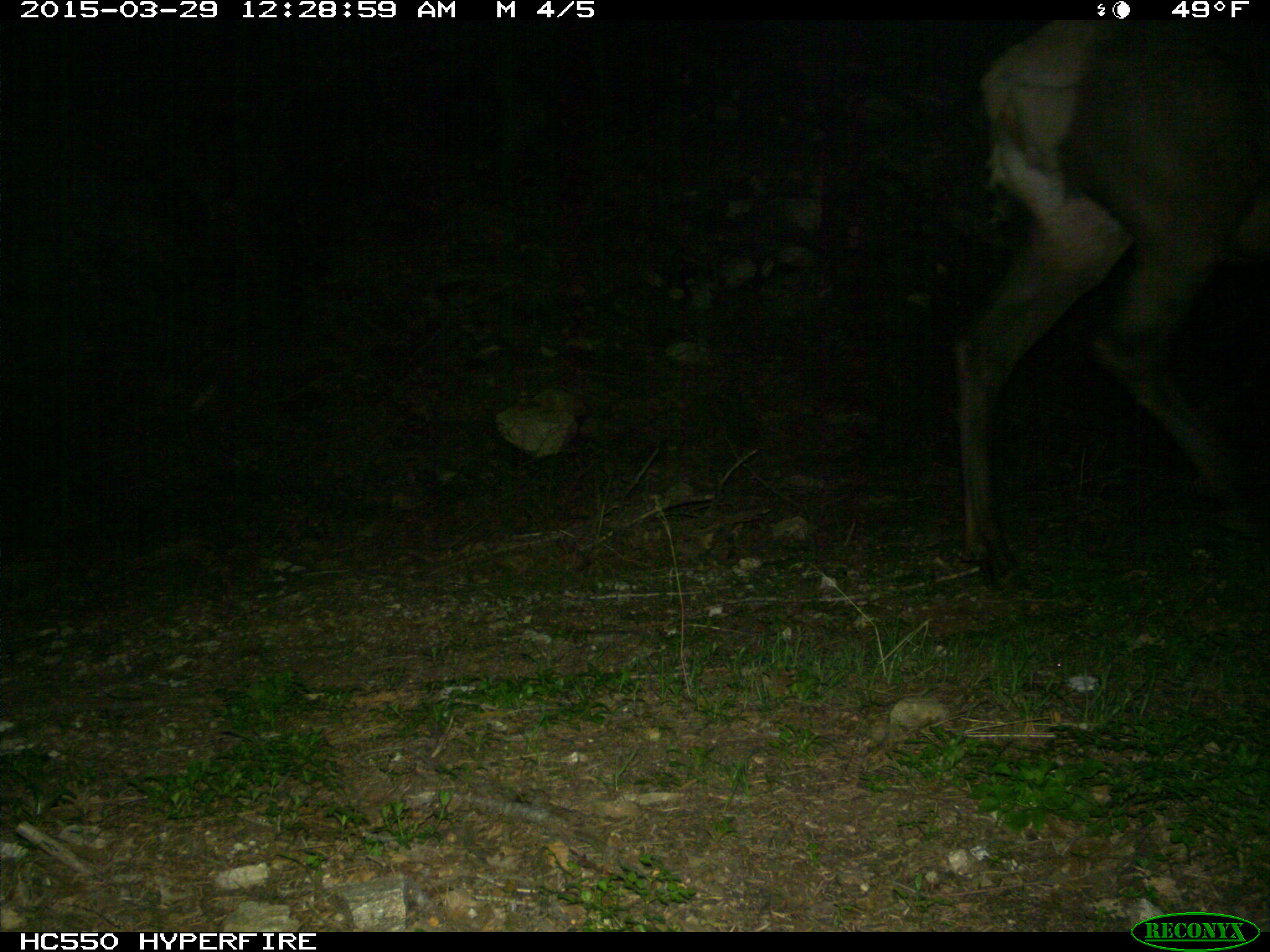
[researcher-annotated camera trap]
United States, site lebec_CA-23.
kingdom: Animalia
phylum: Chordata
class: Mammalia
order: Artiodactyla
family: Cervidae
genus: Cervus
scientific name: Cervus canadensis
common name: elk